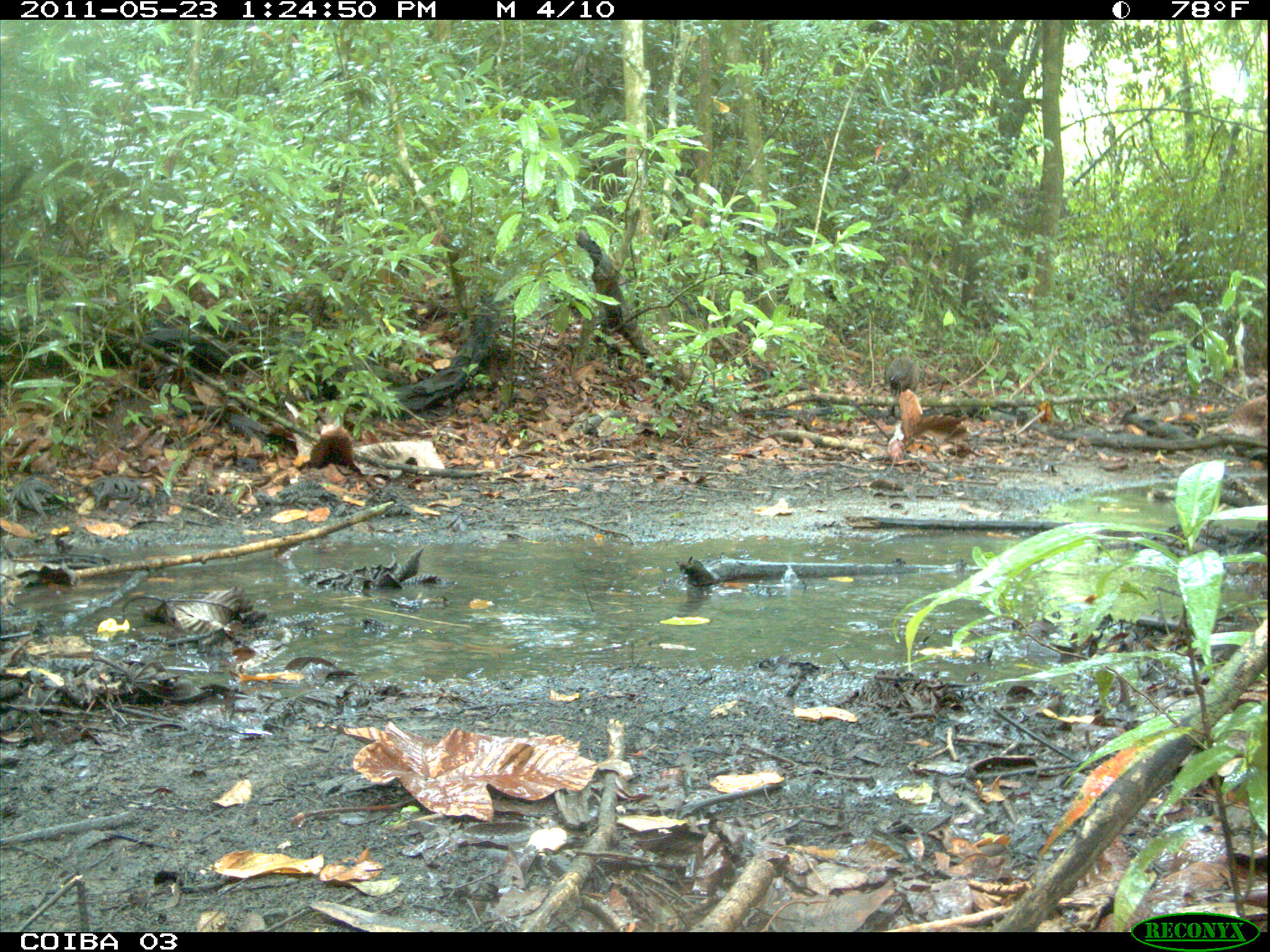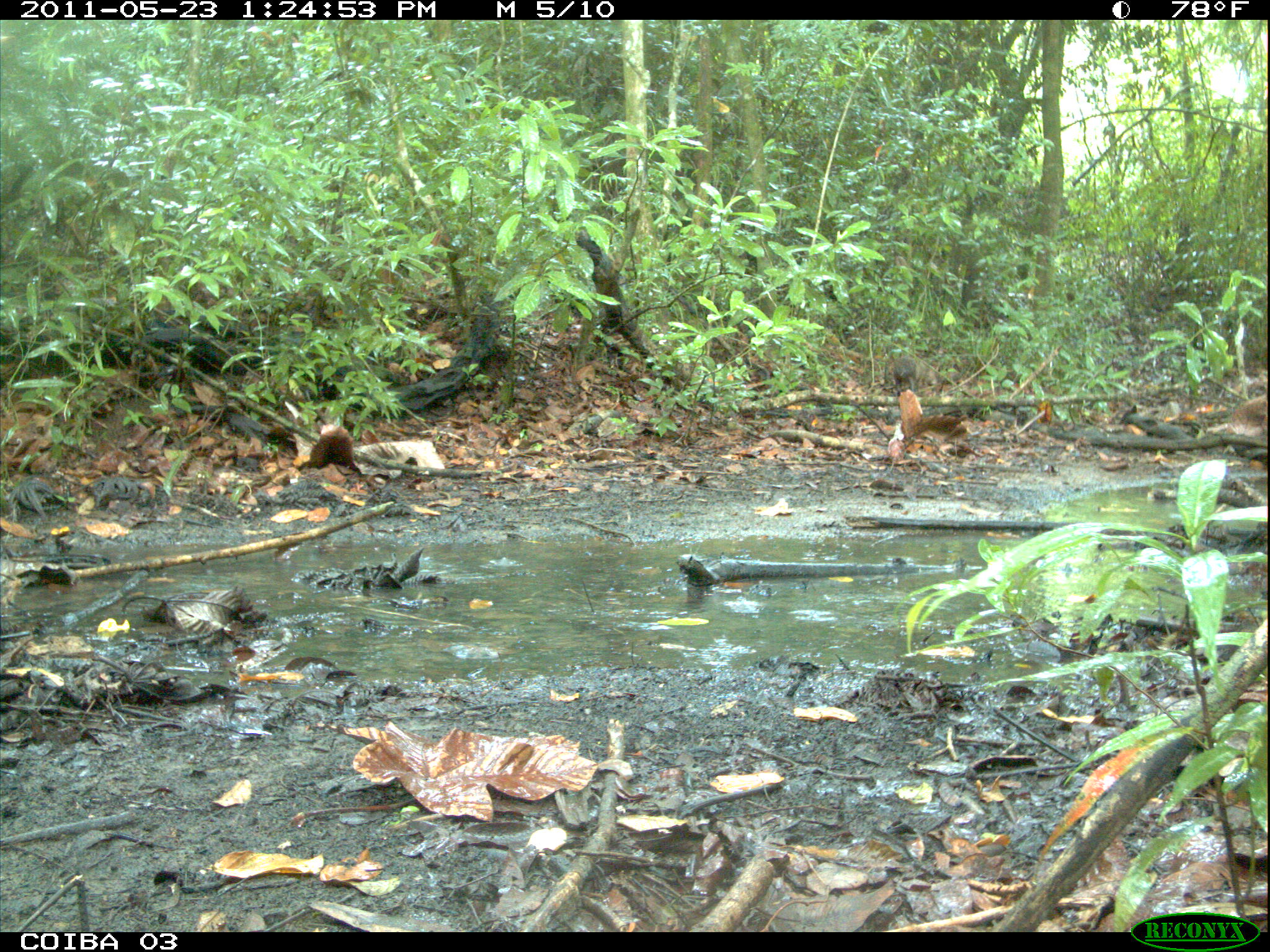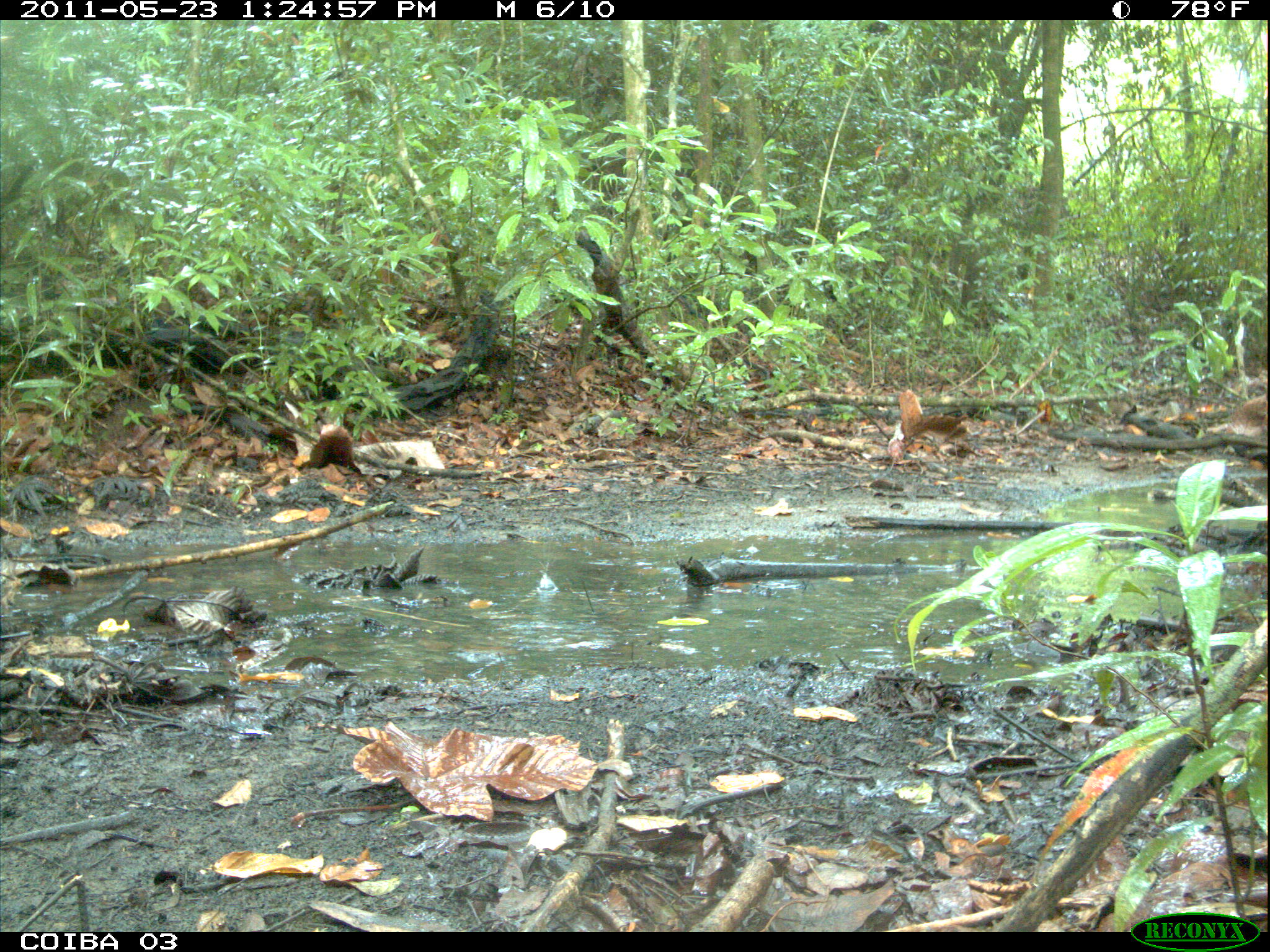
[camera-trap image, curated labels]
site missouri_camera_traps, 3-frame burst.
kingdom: Animalia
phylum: Chordata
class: Mammalia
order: Rodentia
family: Dasyproctidae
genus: Dasyprocta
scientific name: Dasyprocta coibae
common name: coiban agouti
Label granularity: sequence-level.